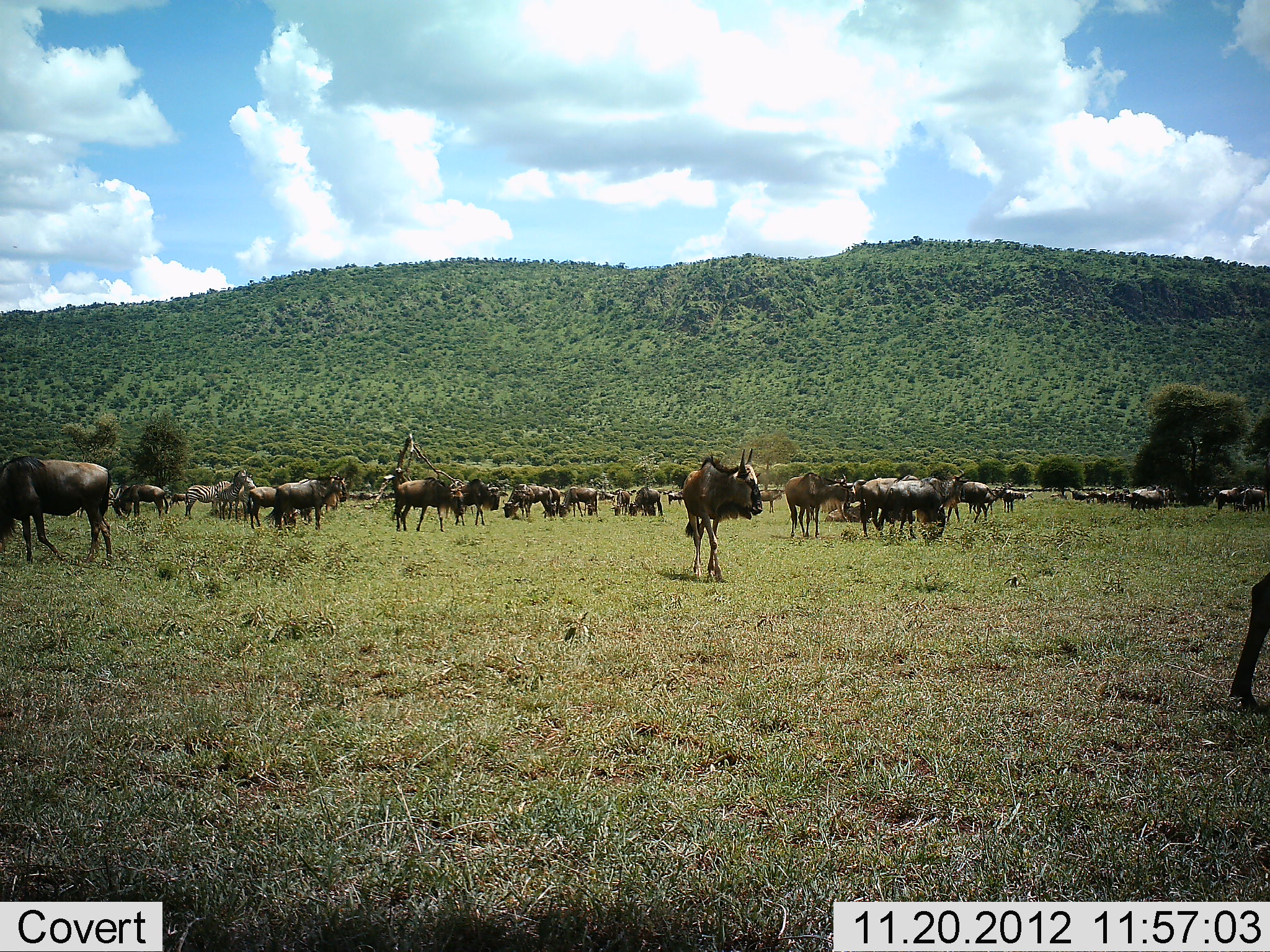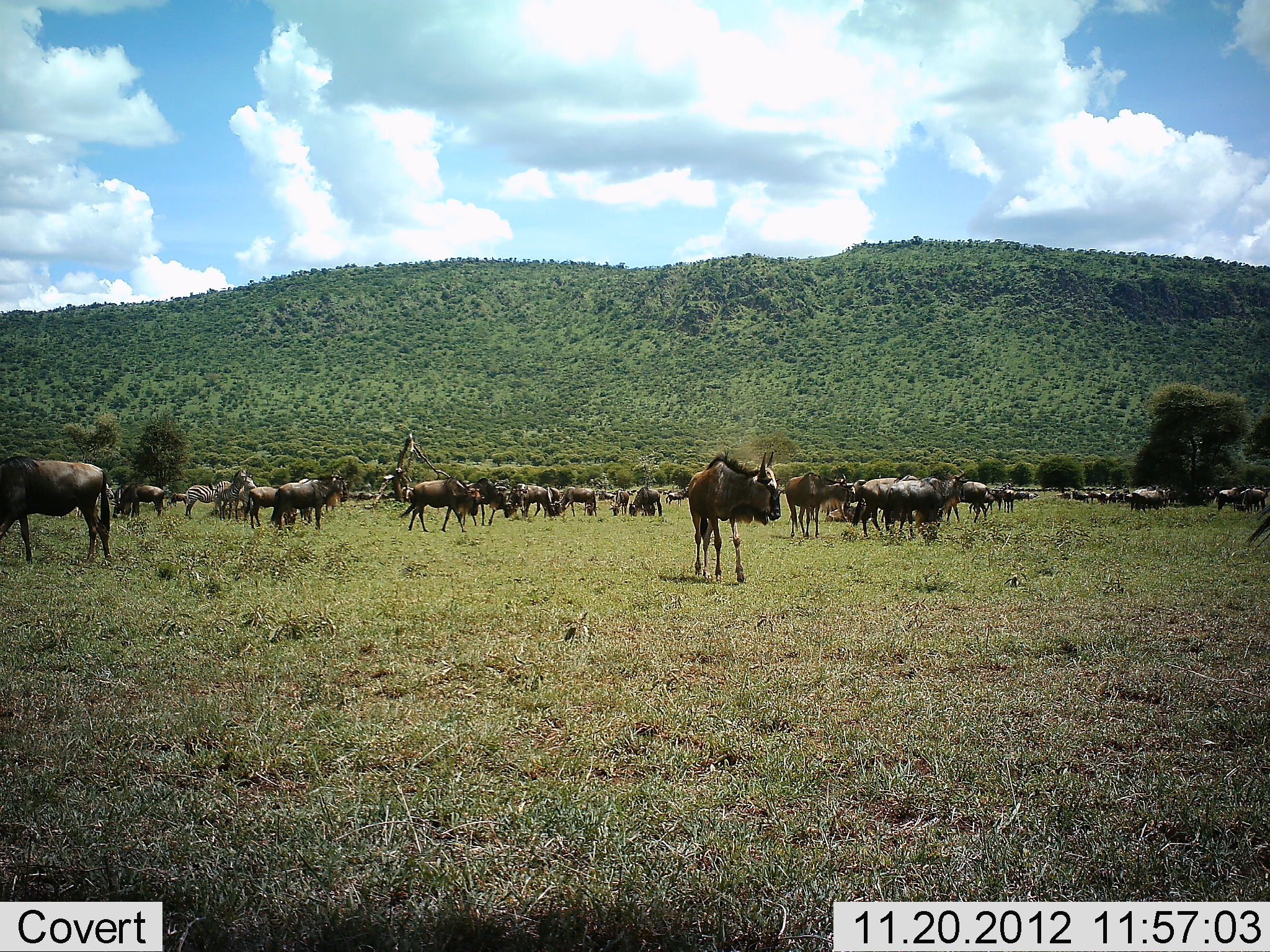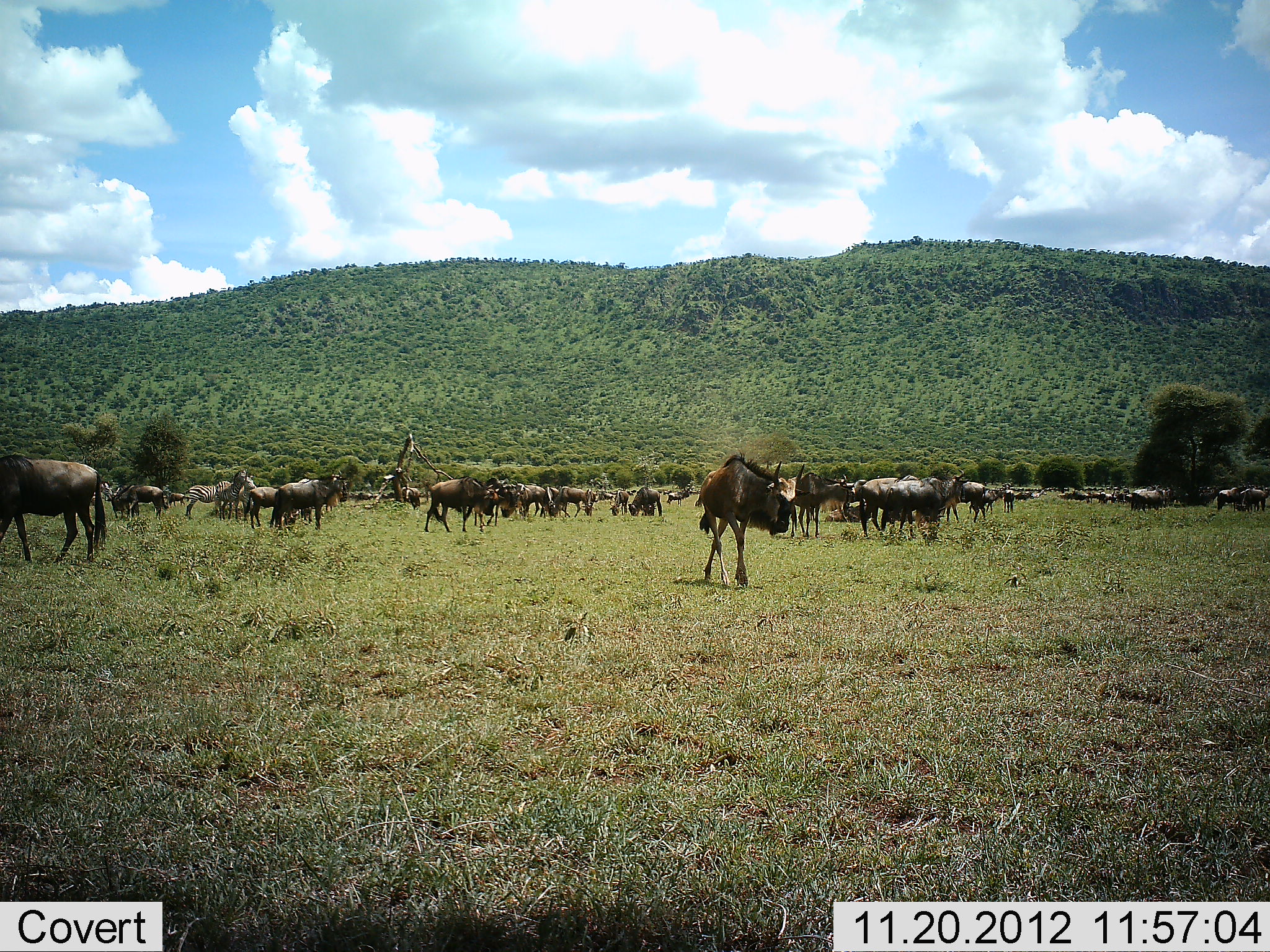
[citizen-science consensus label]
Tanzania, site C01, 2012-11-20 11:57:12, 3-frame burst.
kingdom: Animalia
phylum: Chordata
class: Mammalia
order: Artiodactyla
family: Bovidae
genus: Connochaetes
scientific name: Connochaetes taurinus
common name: blue wildebeest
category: wildebeest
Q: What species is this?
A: Wildebeest (blue wildebeest) (Connochaetes taurinus).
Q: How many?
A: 11-50.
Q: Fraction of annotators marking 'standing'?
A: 84%.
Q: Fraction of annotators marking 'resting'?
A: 5%.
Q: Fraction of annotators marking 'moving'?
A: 68%.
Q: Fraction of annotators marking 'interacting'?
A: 11%.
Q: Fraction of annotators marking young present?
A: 0%.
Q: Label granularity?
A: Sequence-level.